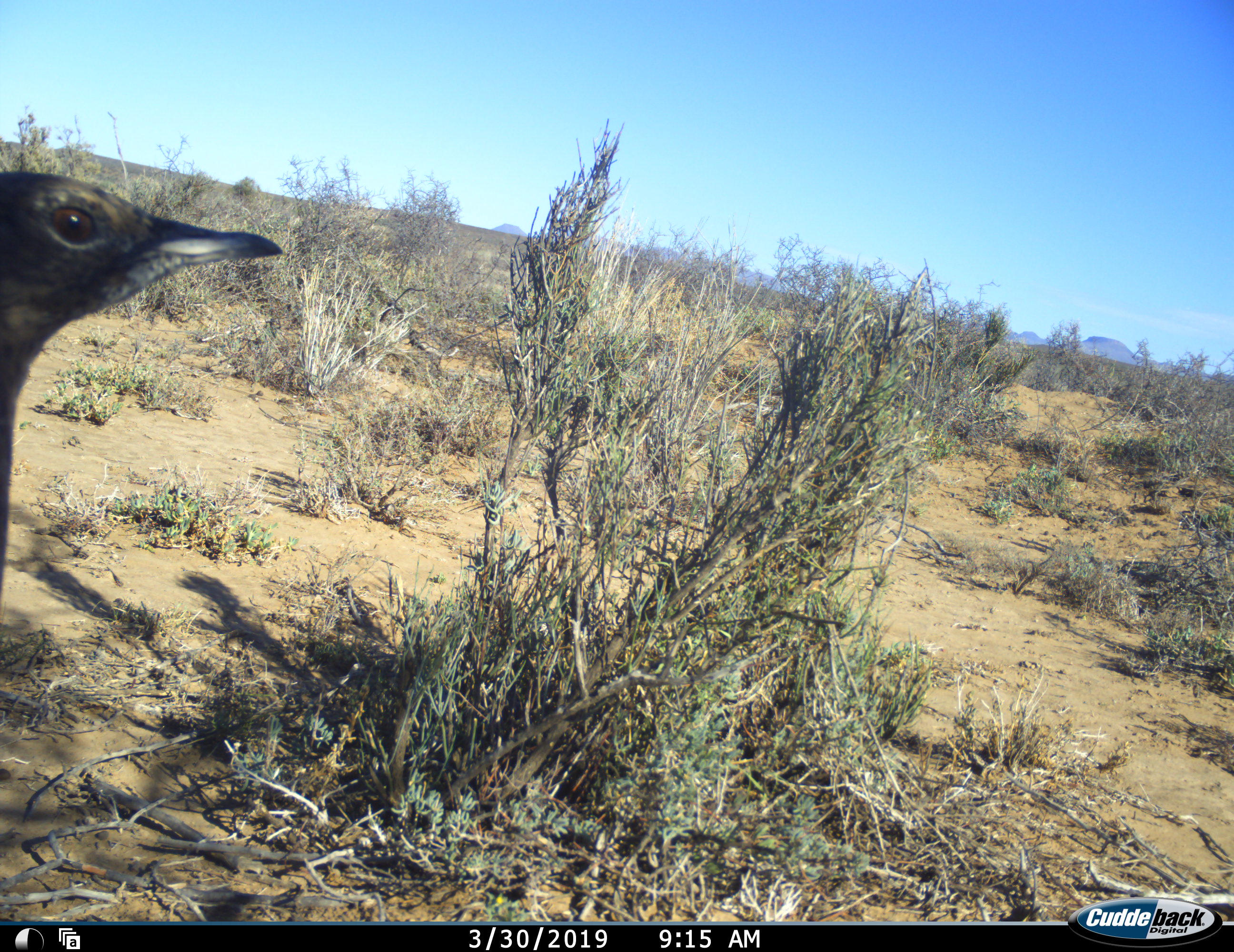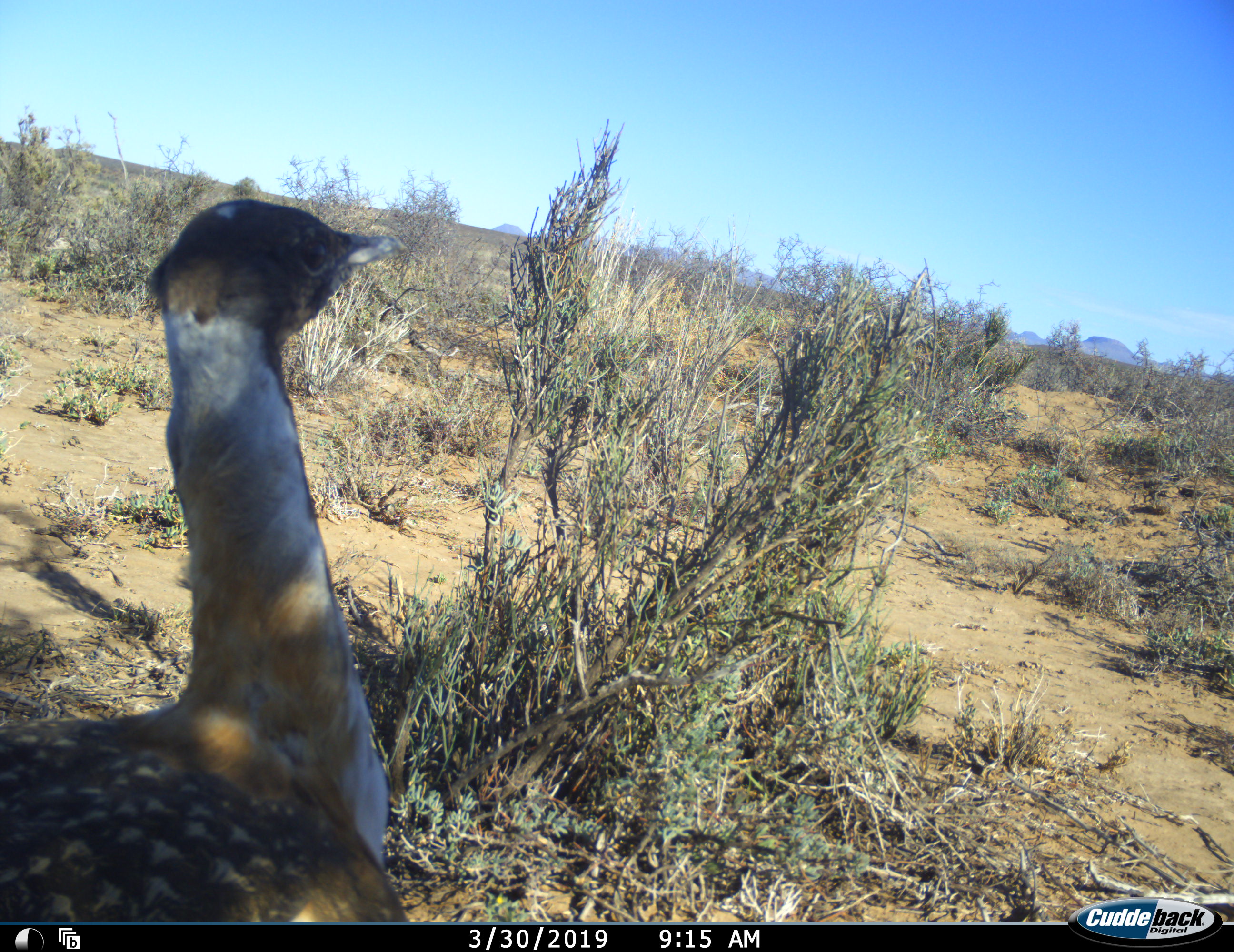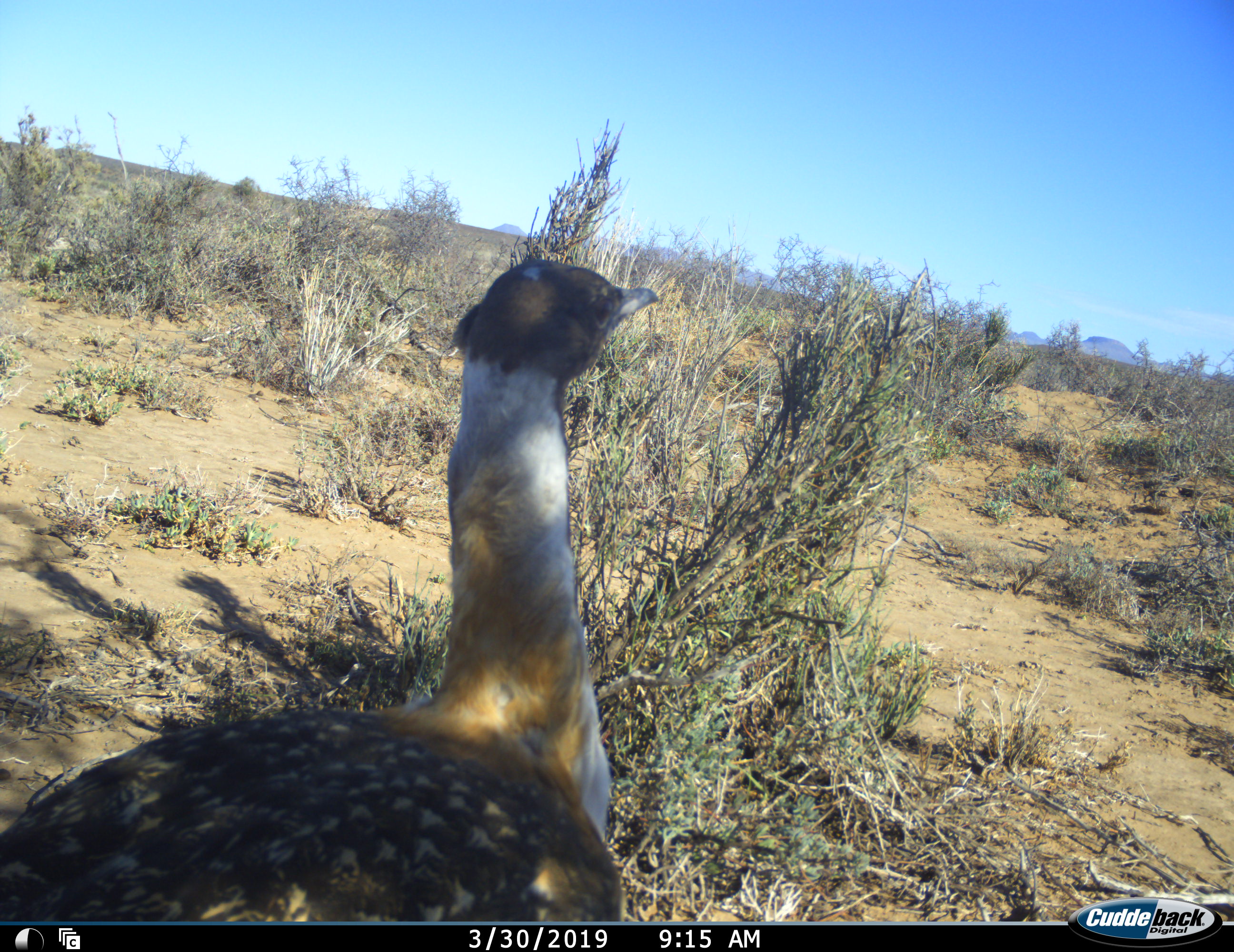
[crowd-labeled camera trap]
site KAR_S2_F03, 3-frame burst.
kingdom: Animalia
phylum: Chordata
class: Aves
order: Otidiformes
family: Otididae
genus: Neotis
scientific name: Neotis ludwigii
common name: ludwig's bustard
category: bustardludwigs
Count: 1.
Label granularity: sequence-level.